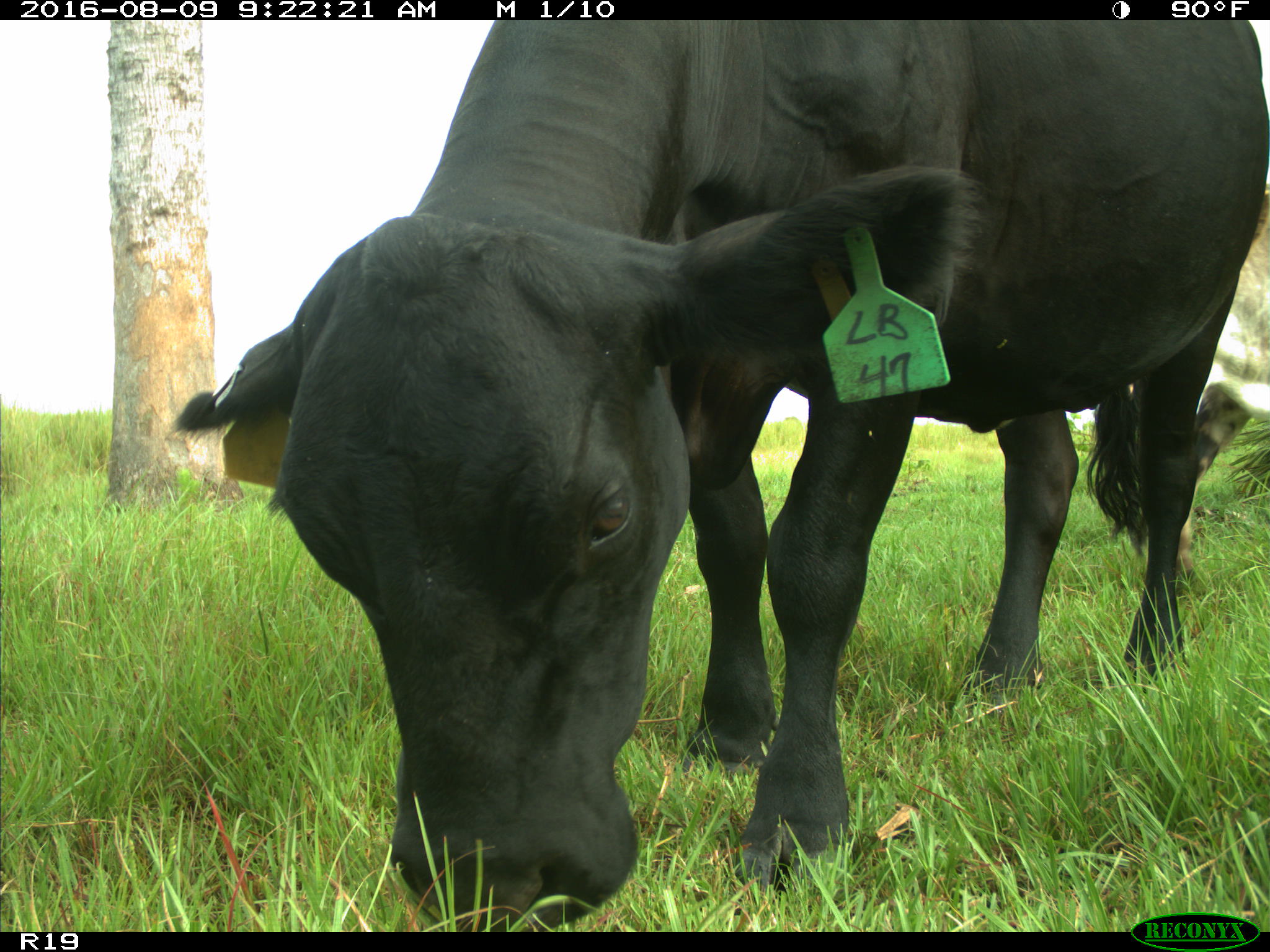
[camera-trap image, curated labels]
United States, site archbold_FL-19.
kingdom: Animalia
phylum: Chordata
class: Mammalia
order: Artiodactyla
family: Bovidae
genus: Bos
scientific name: Bos taurus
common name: domestic cow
Bos taurus (domestic cow).